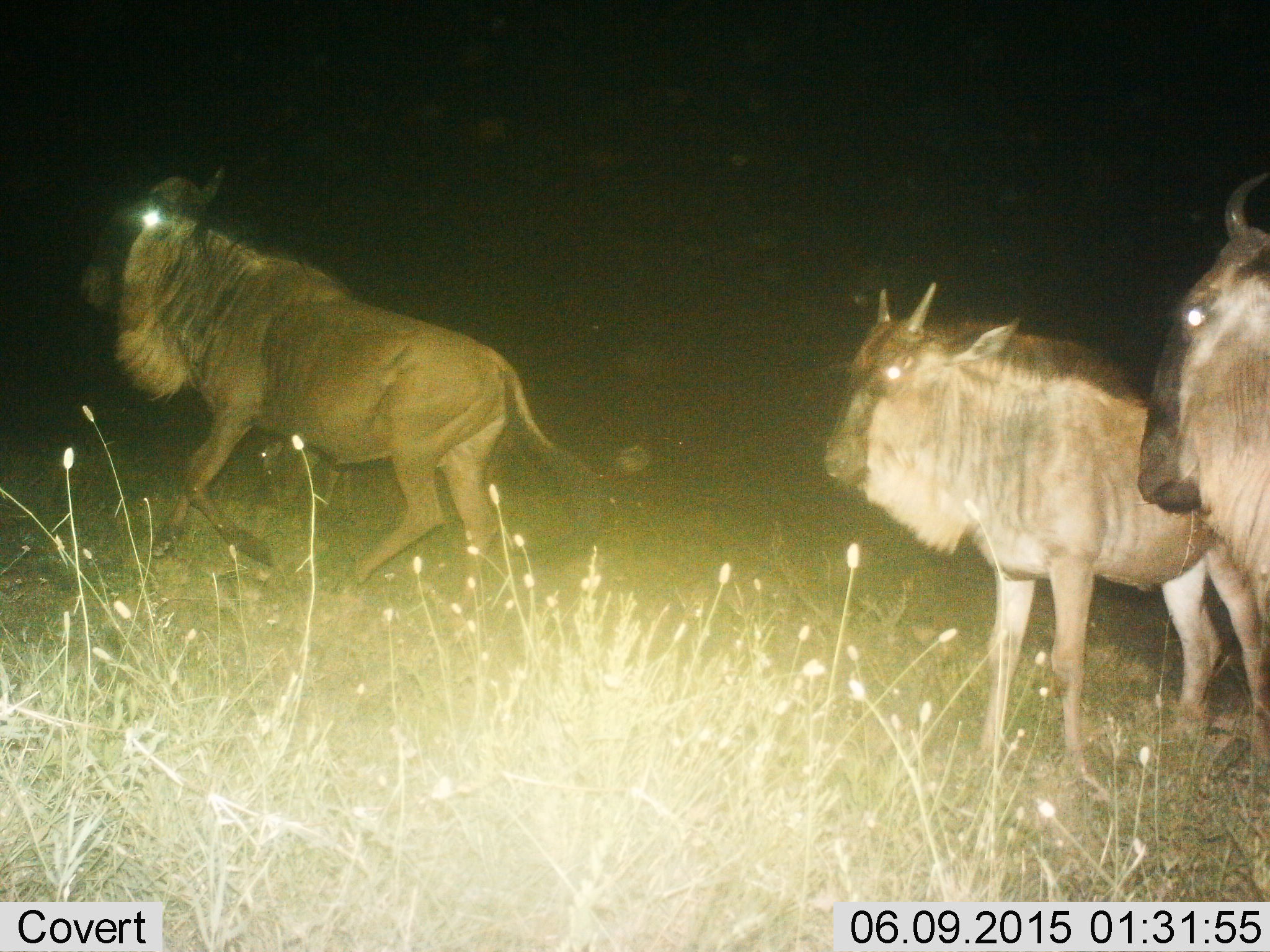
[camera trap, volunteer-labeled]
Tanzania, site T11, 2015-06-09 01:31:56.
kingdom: Animalia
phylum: Chordata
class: Mammalia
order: Artiodactyla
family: Bovidae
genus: Connochaetes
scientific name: Connochaetes taurinus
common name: blue wildebeest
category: wildebeest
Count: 3.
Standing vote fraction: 80%.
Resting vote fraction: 0%.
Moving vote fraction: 70%.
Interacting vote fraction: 0%.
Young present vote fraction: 20%.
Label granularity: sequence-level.